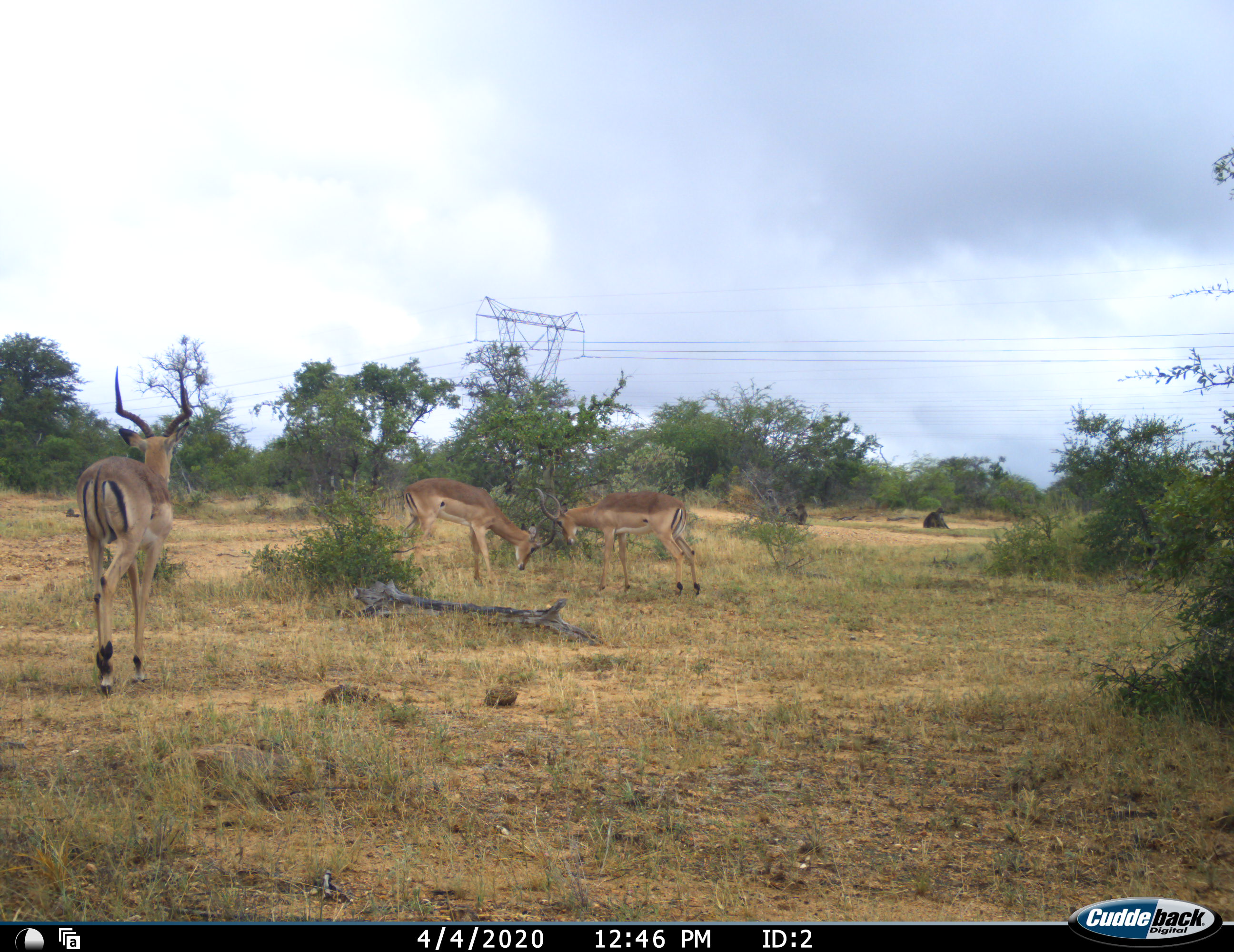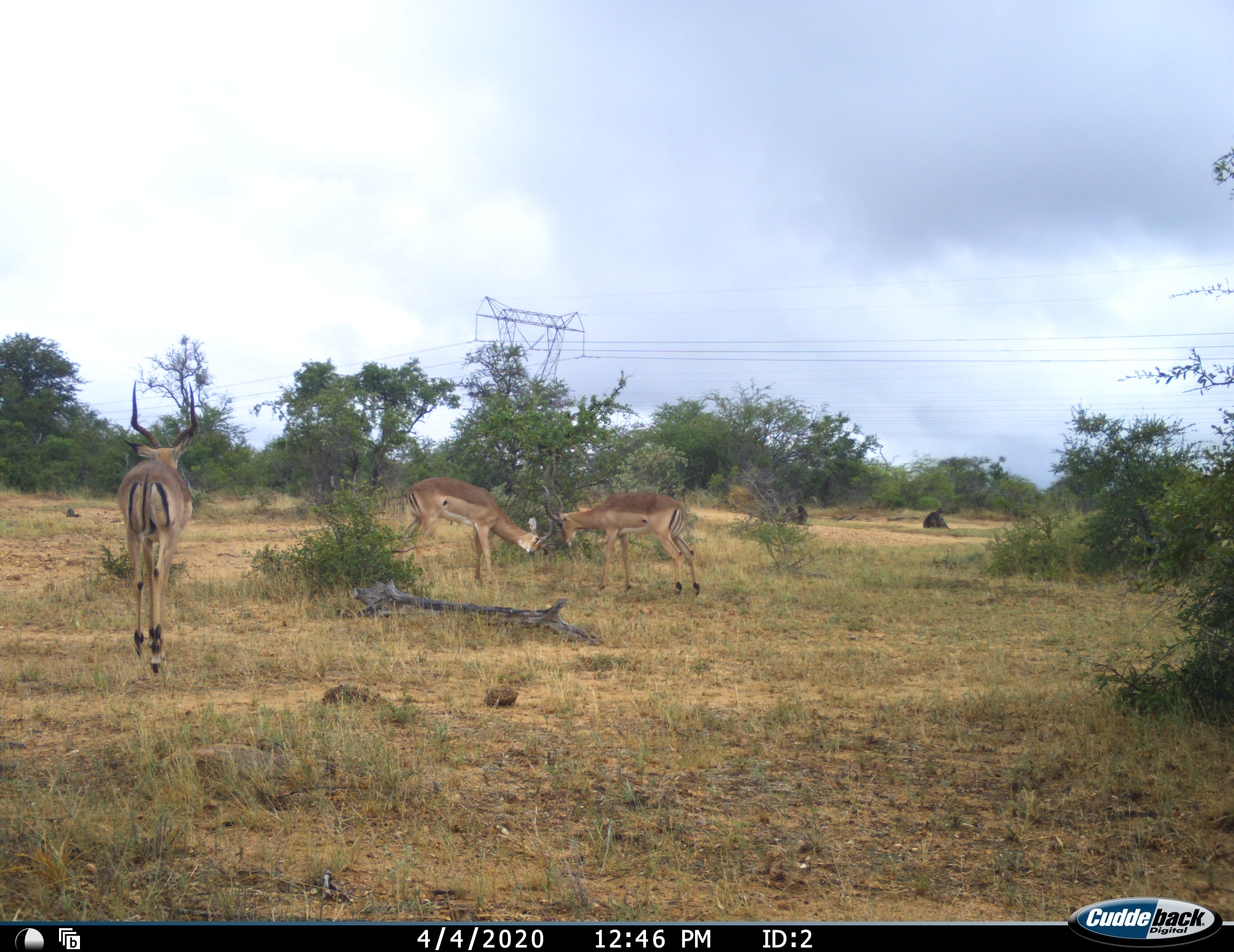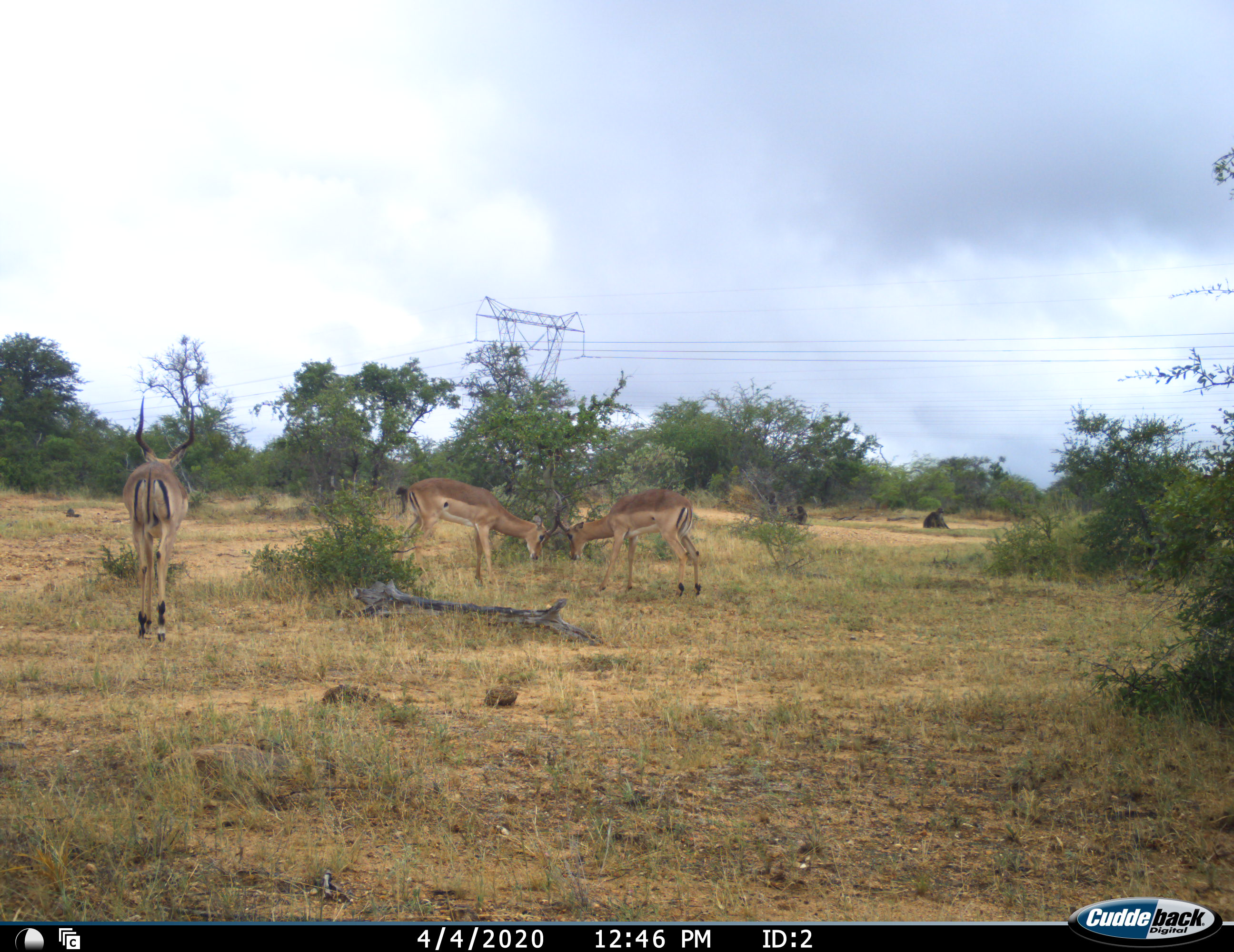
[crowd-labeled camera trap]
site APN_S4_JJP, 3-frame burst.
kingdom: Animalia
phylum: Chordata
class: Mammalia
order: Artiodactyla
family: Bovidae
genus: Aepyceros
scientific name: Aepyceros melampus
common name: impala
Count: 3.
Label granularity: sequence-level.